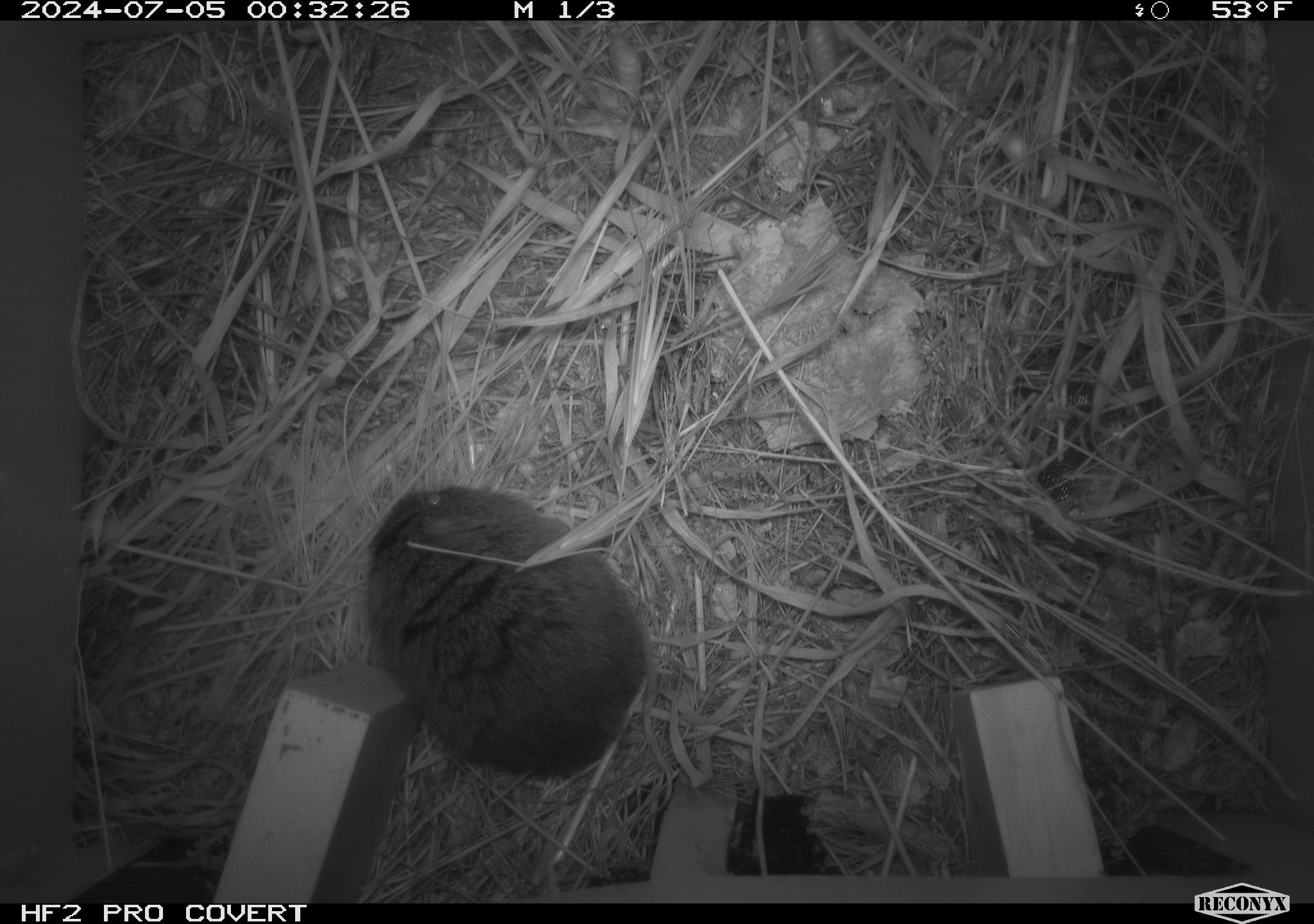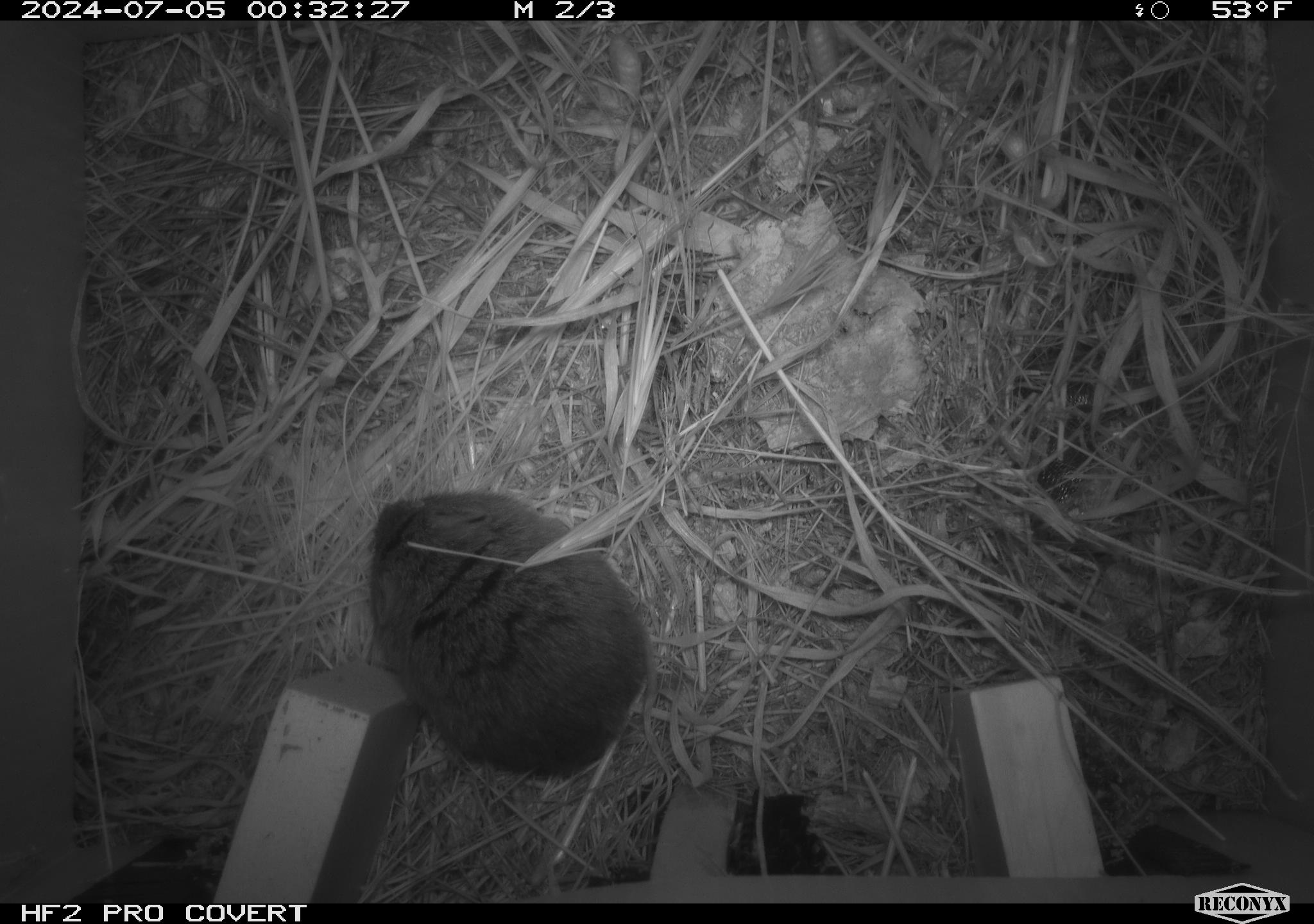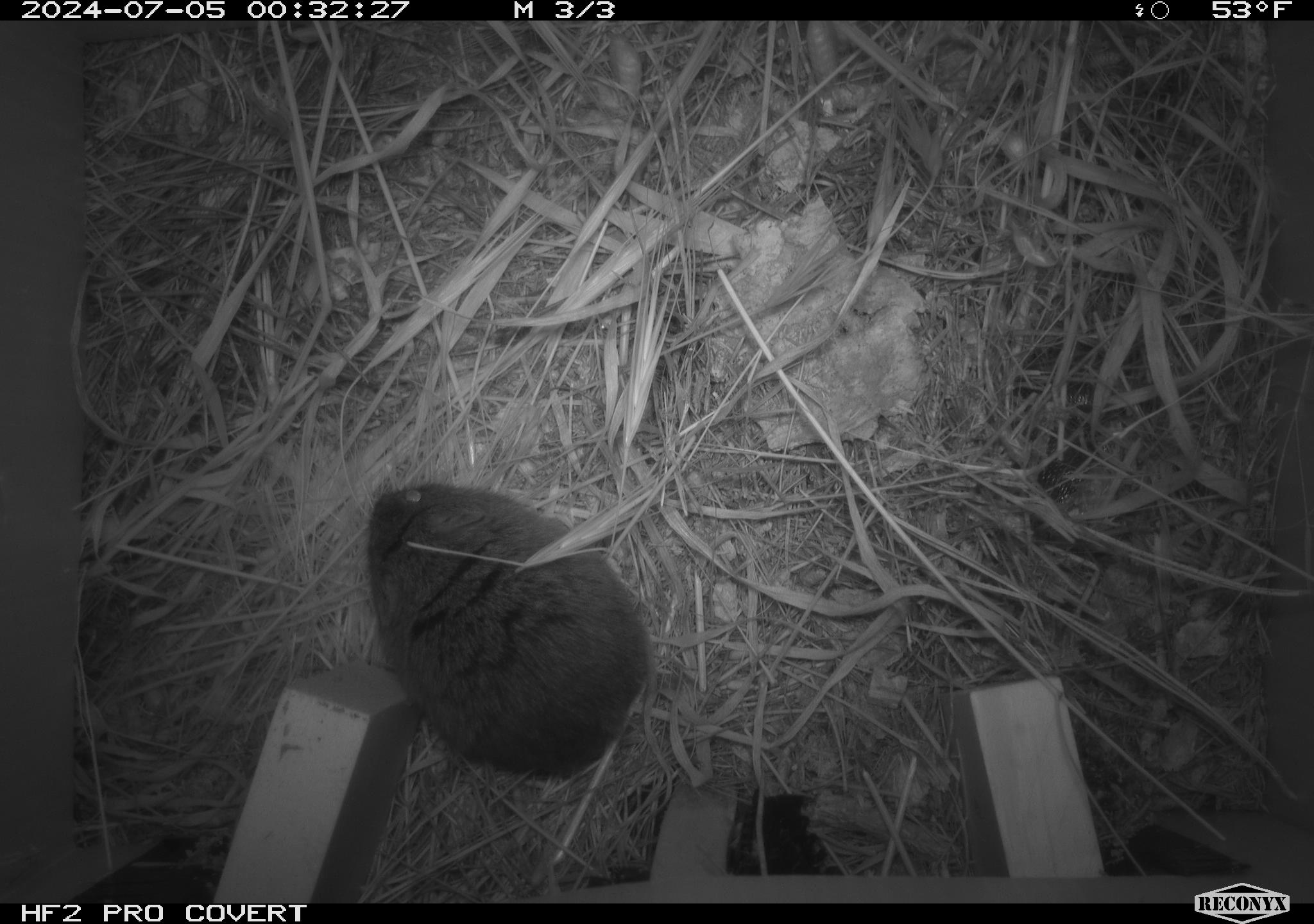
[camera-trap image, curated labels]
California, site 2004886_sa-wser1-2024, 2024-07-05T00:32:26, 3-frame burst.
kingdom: Animalia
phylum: Chordata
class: Mammalia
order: Rodentia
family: Cricetidae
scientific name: Arvicolinae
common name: voles, lemmings, and muskrats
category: arvicolinae subfamily